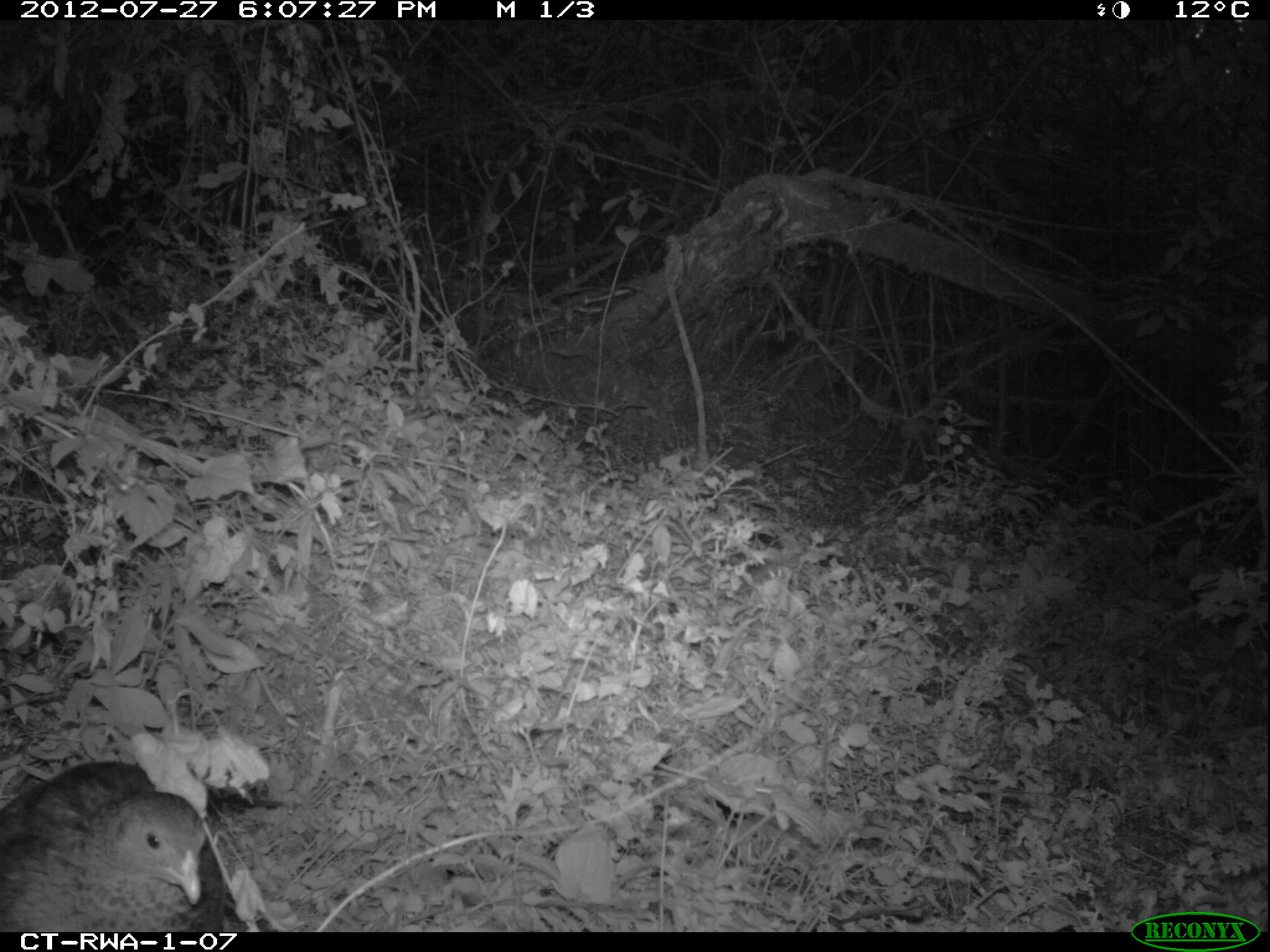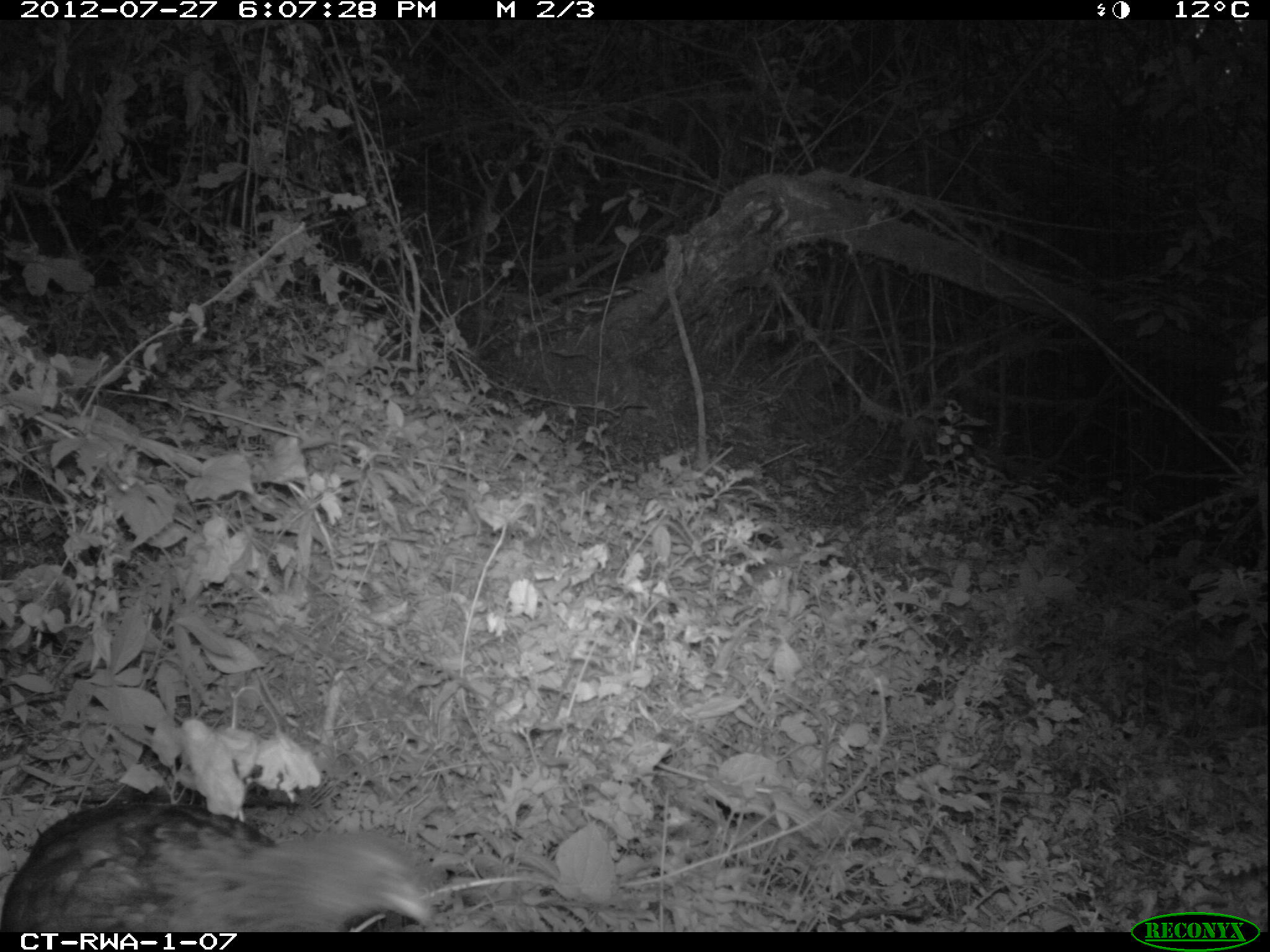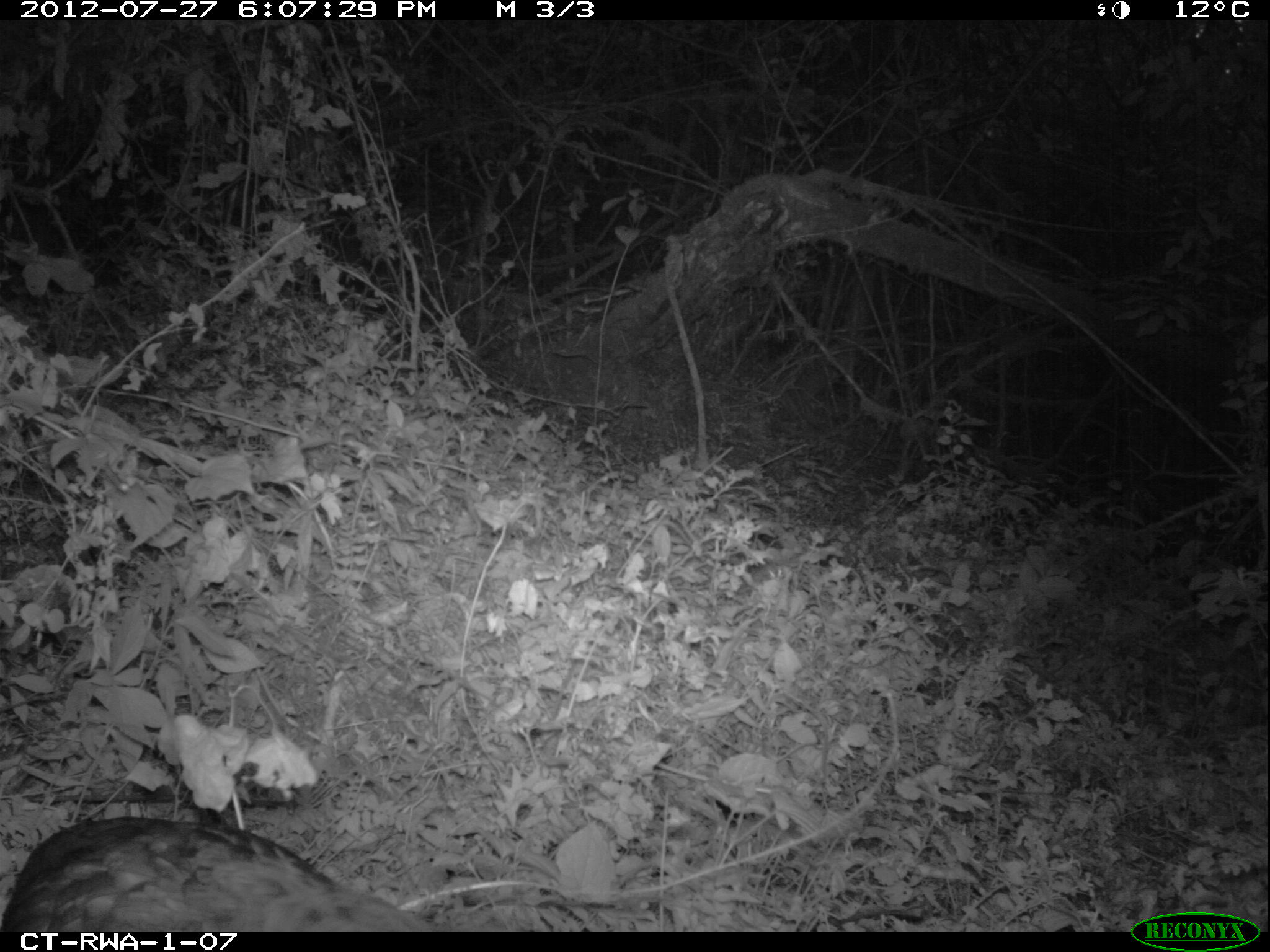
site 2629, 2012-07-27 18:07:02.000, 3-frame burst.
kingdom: Animalia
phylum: Chordata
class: Aves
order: Galliformes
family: Phasianidae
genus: Pternistis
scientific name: Pternistis nobilis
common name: handsome francolin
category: francolinus nobilis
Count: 1.